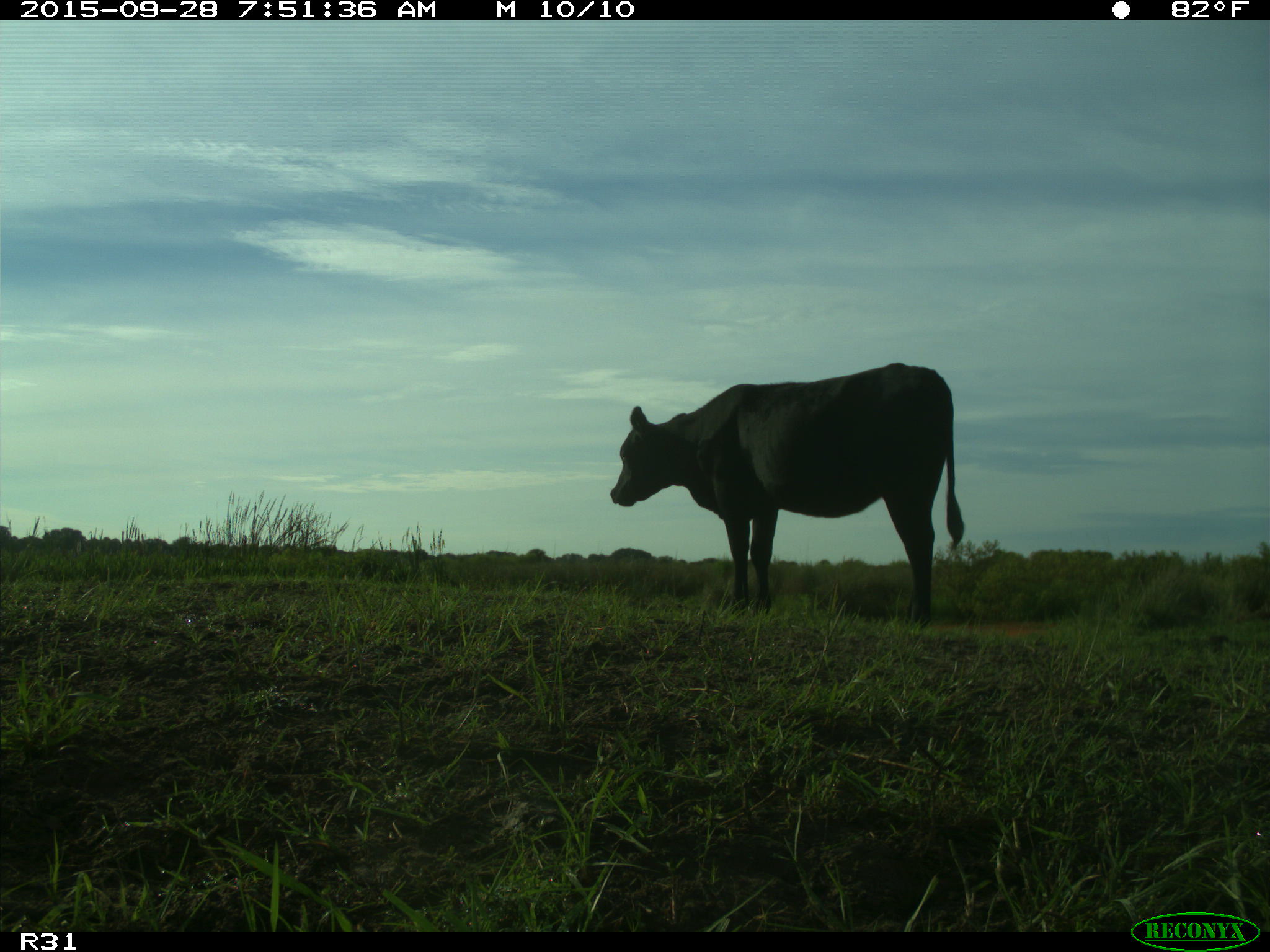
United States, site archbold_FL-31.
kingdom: Animalia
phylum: Chordata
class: Mammalia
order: Artiodactyla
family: Bovidae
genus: Bos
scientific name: Bos taurus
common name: domestic cow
Bos taurus (domestic cow).